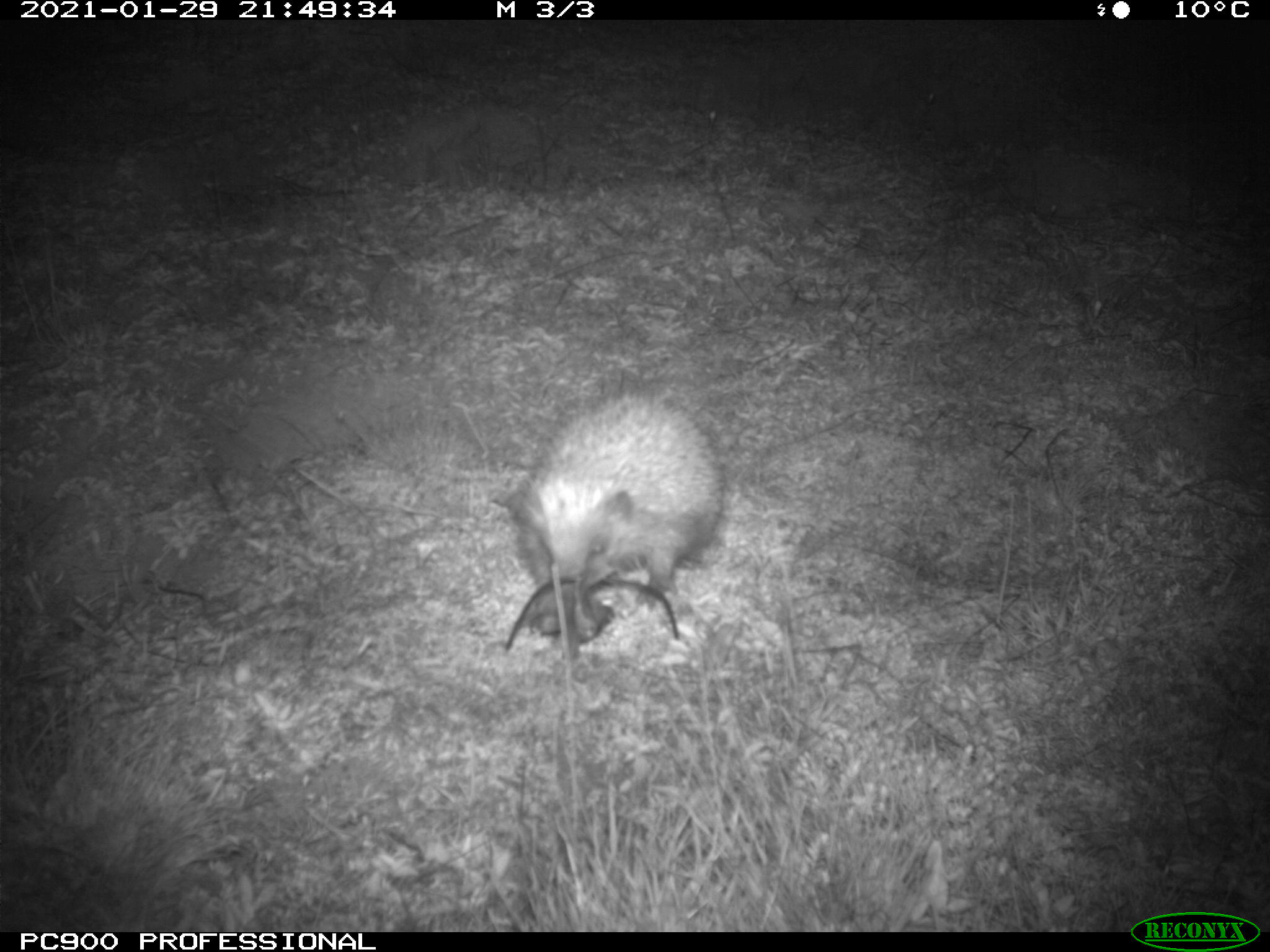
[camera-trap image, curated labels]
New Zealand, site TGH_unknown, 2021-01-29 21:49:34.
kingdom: Animalia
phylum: Chordata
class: Mammalia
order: Eulipotyphla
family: Erinaceidae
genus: Erinaceus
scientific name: Erinaceus europaeus europaeus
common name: european hedgehog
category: hedgehog